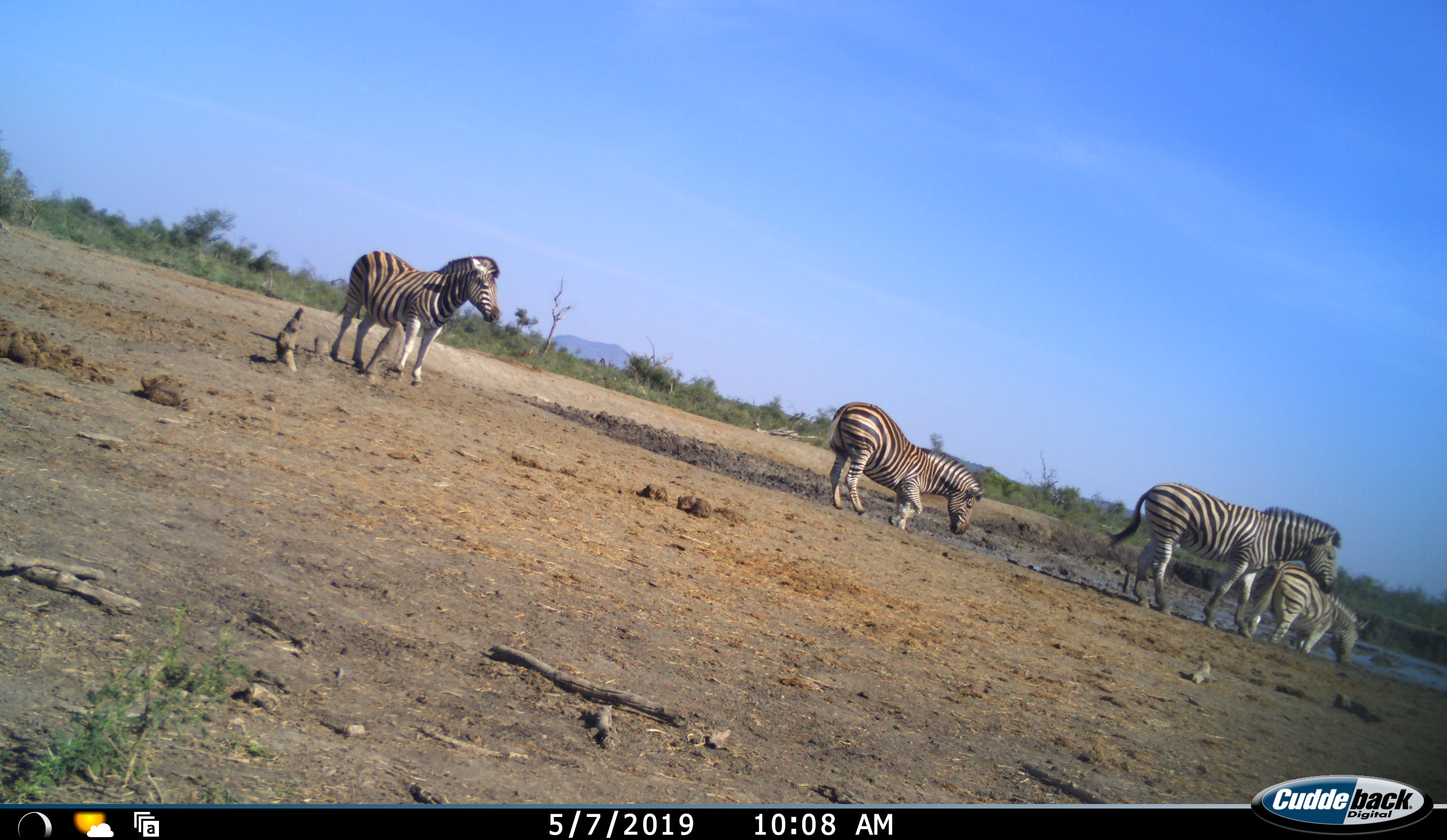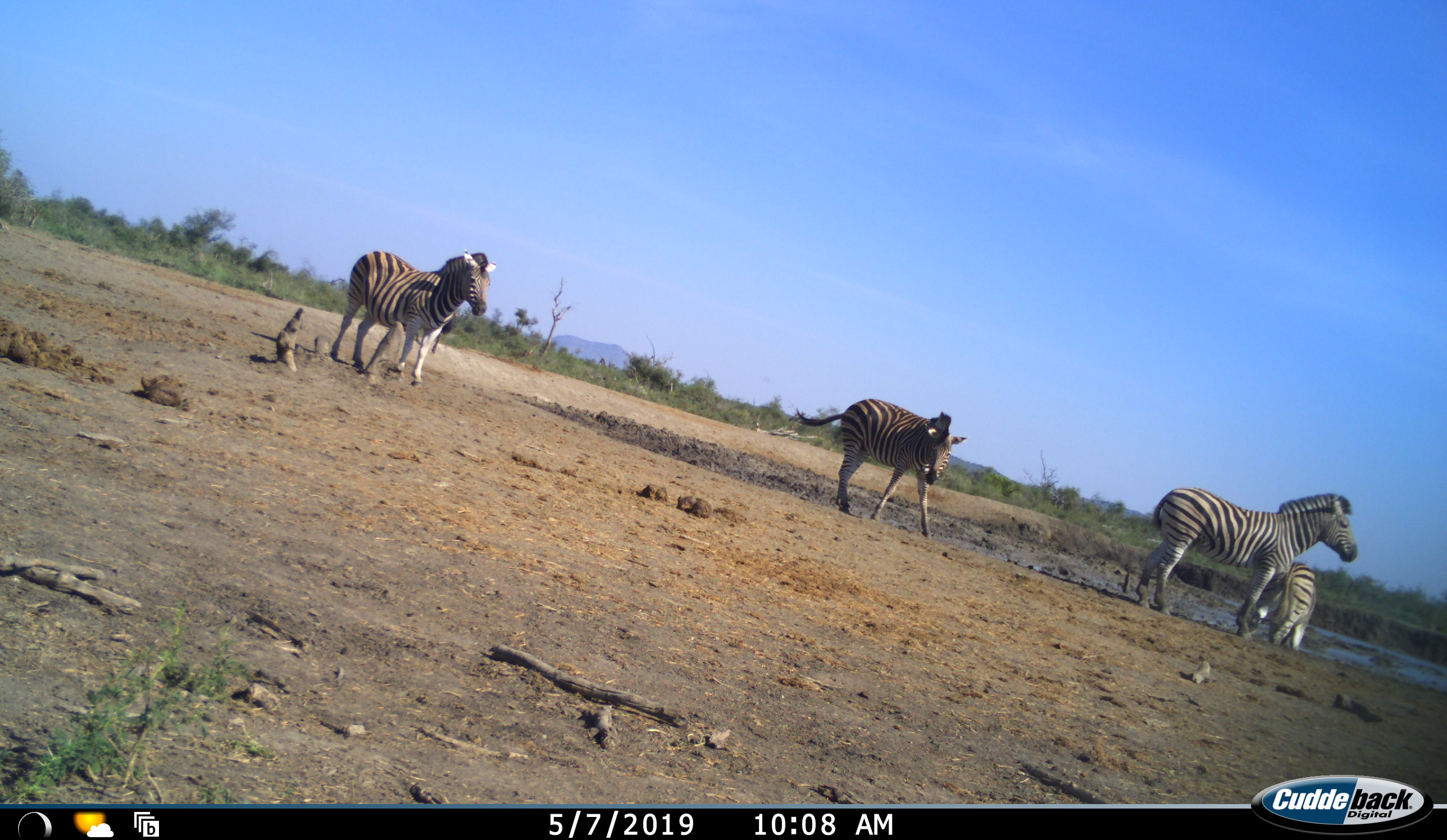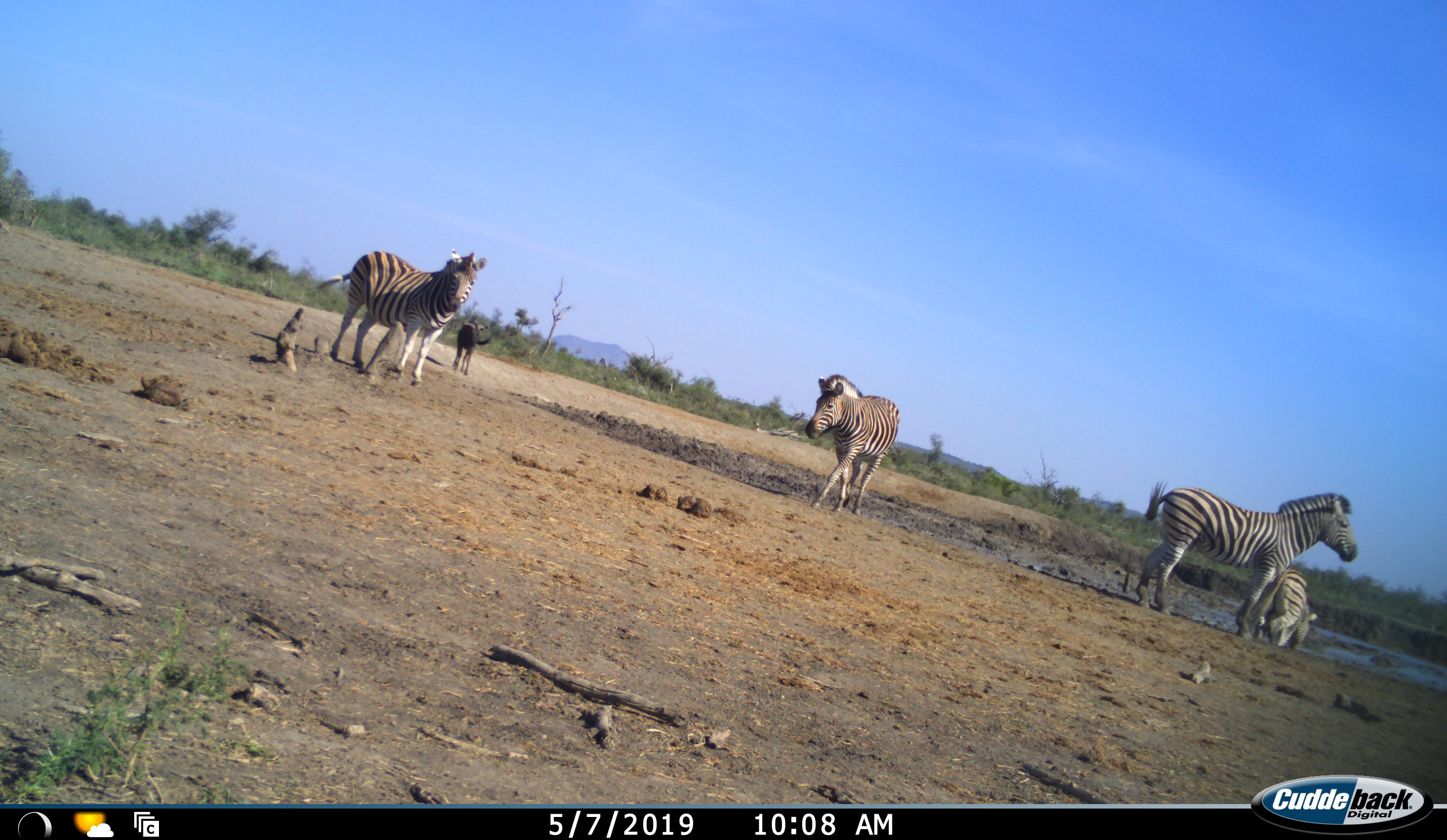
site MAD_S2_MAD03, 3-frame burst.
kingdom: Animalia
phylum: Chordata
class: Mammalia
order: Perissodactyla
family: Equidae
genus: Equus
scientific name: Equus quagga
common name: plains zebra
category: zebraplains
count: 4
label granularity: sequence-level